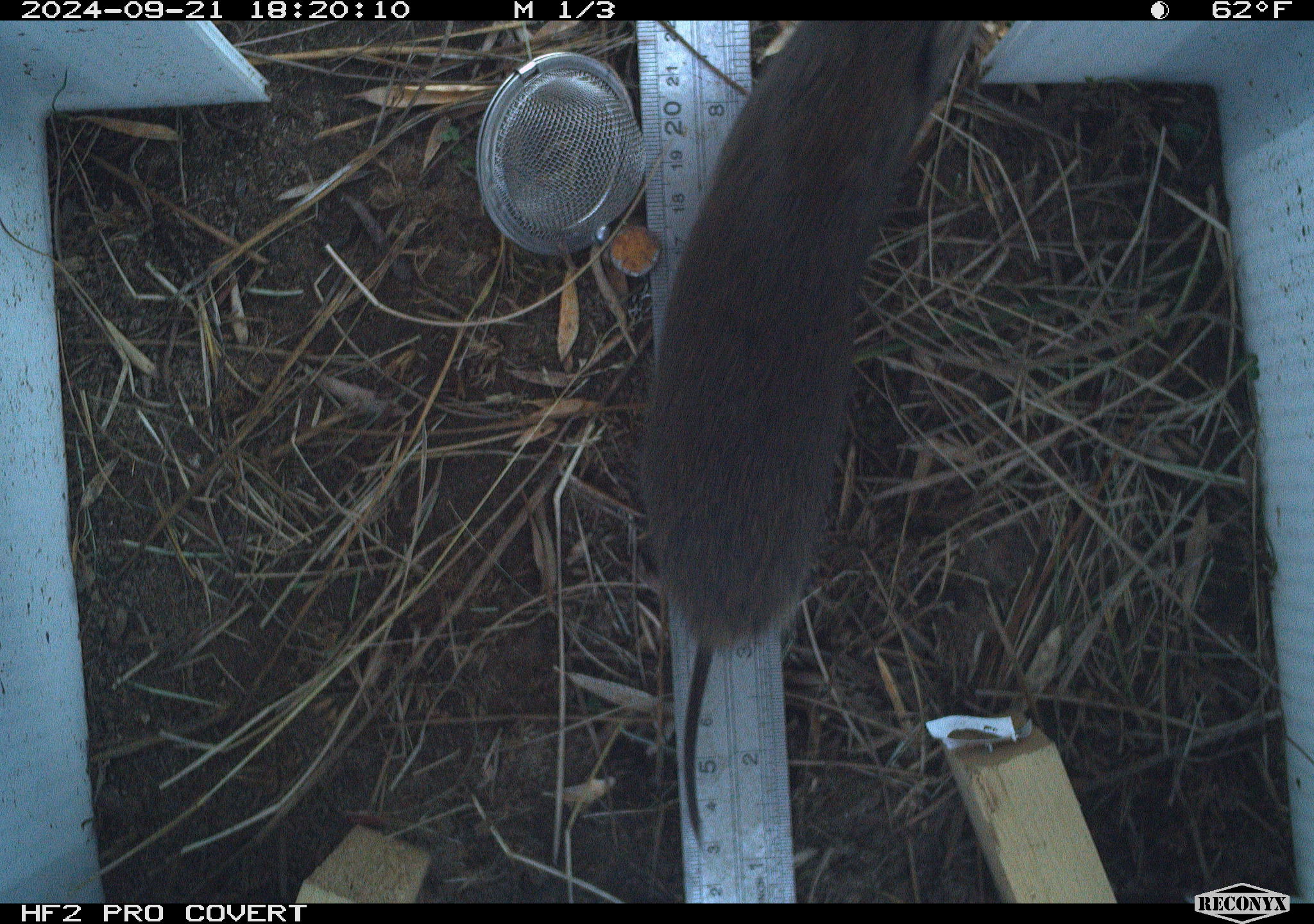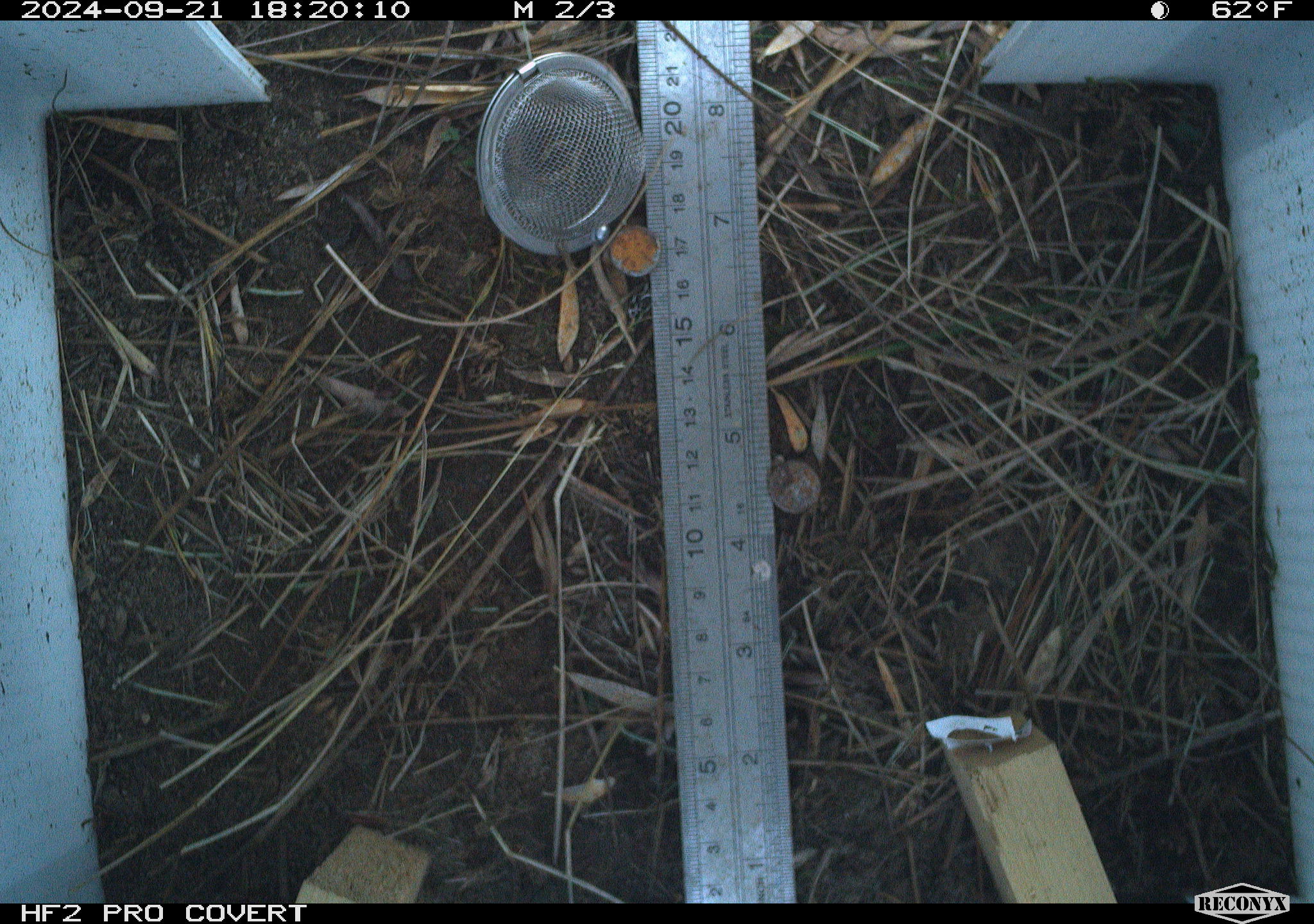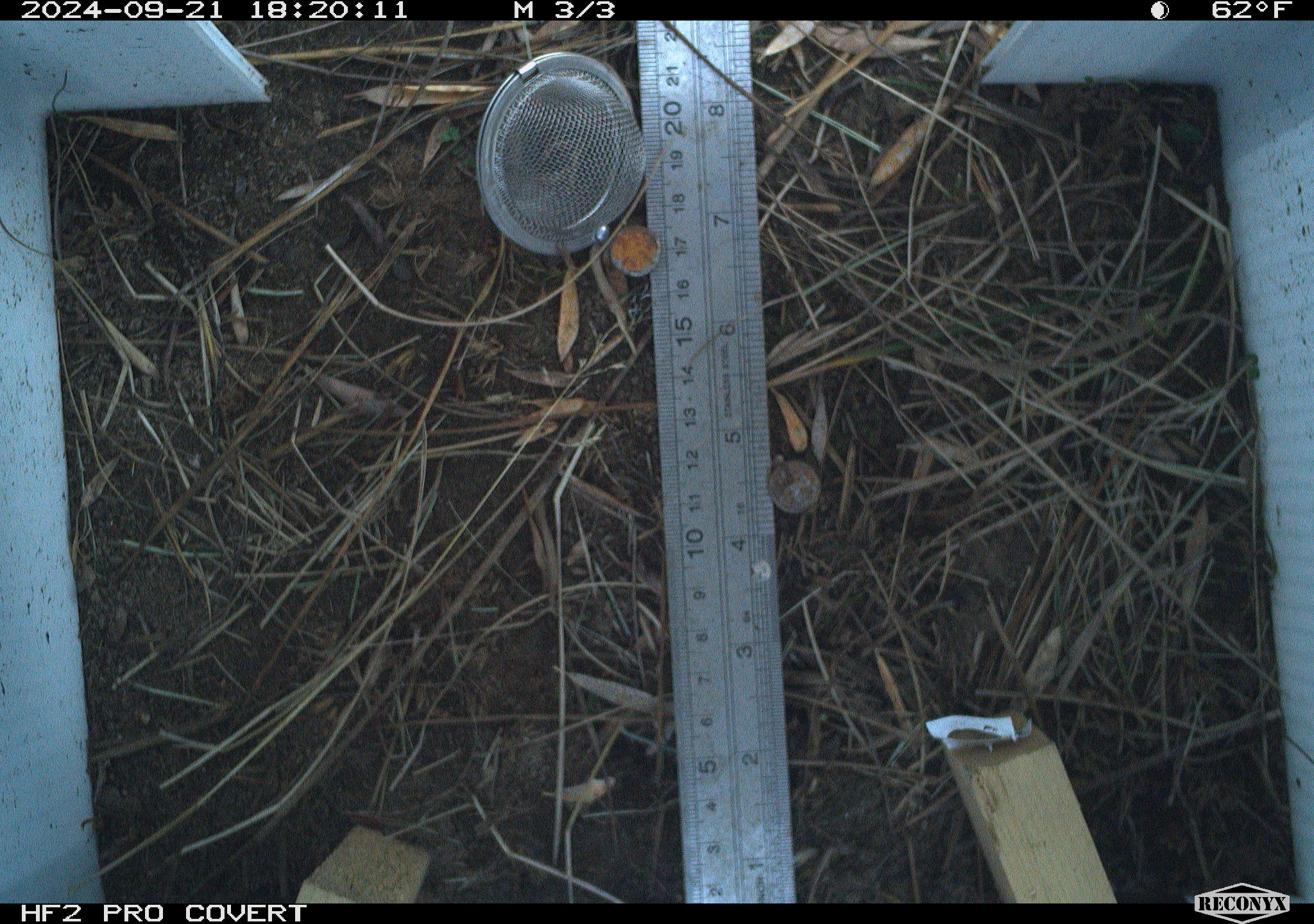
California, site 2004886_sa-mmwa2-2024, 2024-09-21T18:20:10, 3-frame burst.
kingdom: Animalia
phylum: Chordata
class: Mammalia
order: Rodentia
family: Cricetidae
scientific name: Arvicolinae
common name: voles, lemmings, and muskrats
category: arvicolinae subfamily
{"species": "arvicolinae subfamily (voles, lemmings, and muskrats) (Arvicolinae)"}